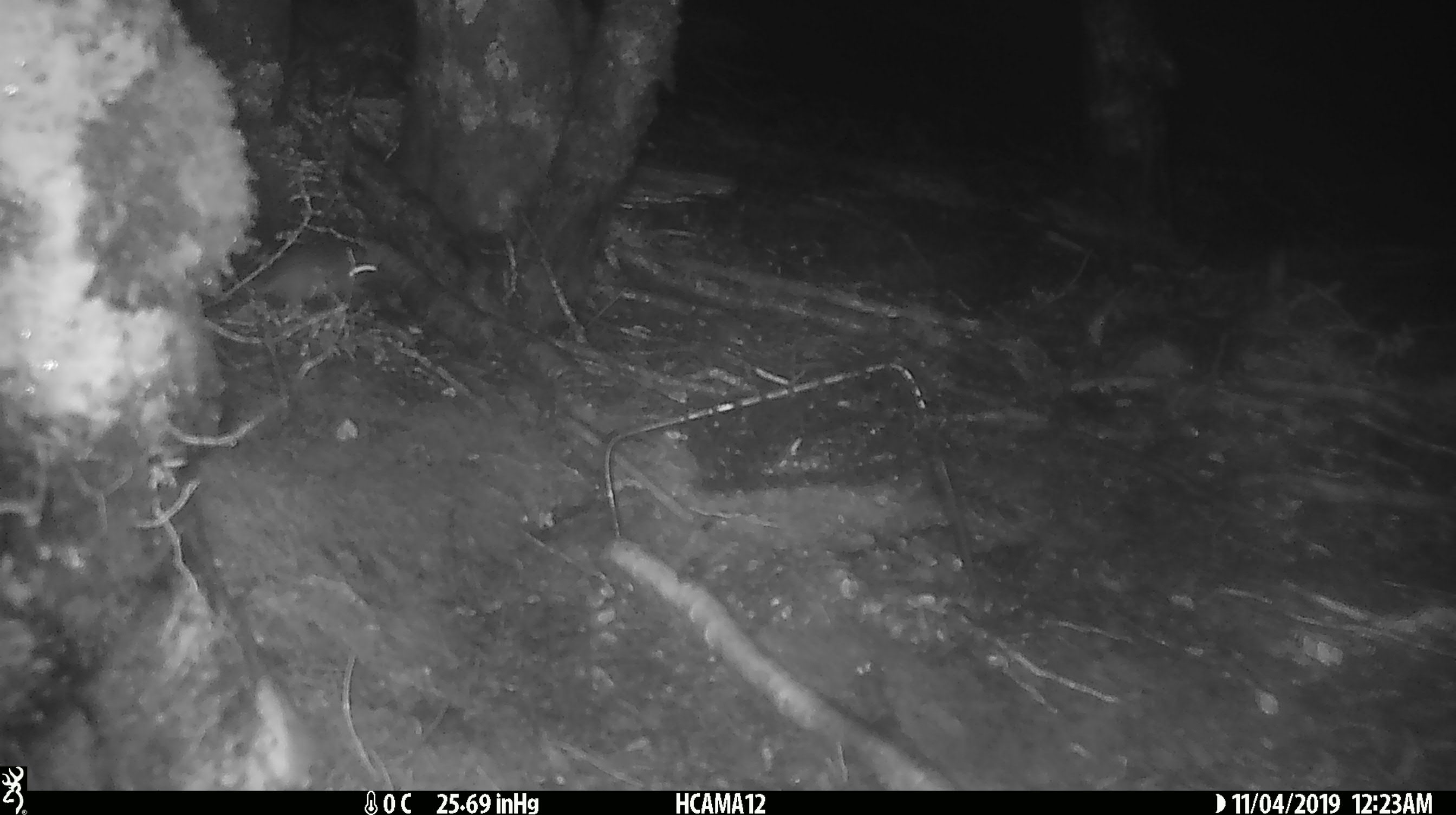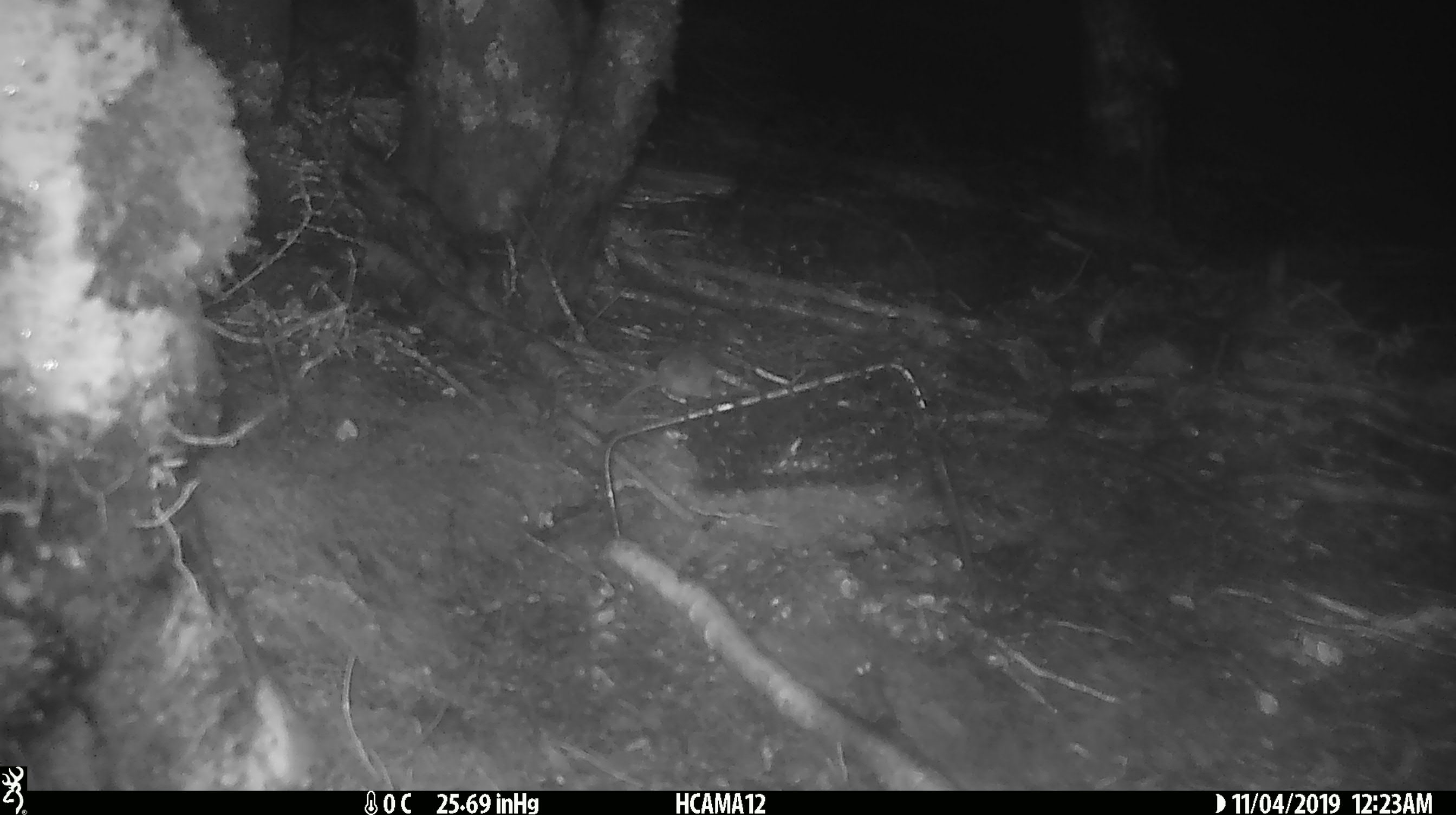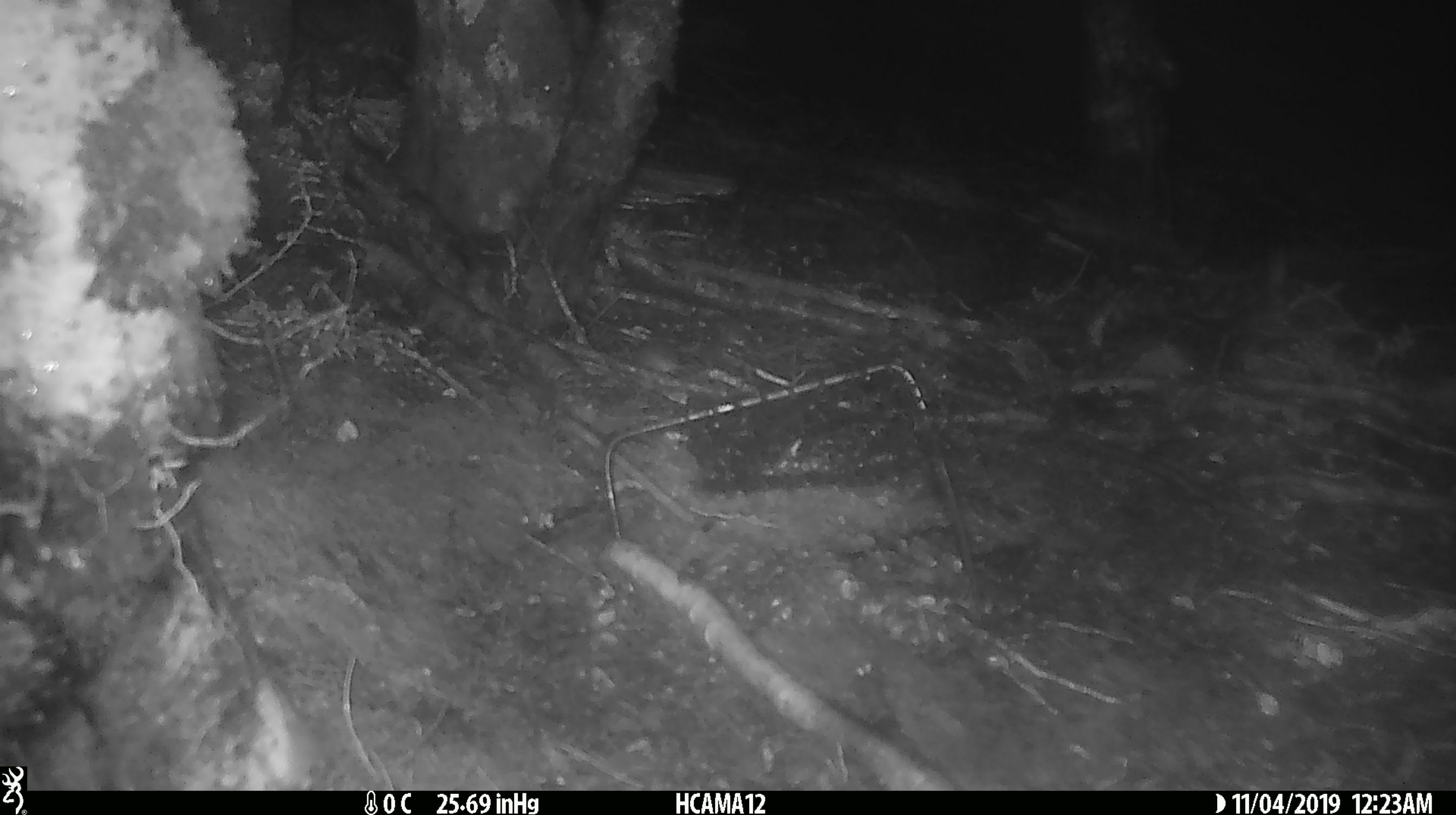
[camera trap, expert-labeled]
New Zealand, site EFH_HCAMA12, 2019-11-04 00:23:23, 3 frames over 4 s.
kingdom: Animalia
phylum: Chordata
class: Mammalia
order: Rodentia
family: Muridae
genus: Mus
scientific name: Mus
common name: mouse